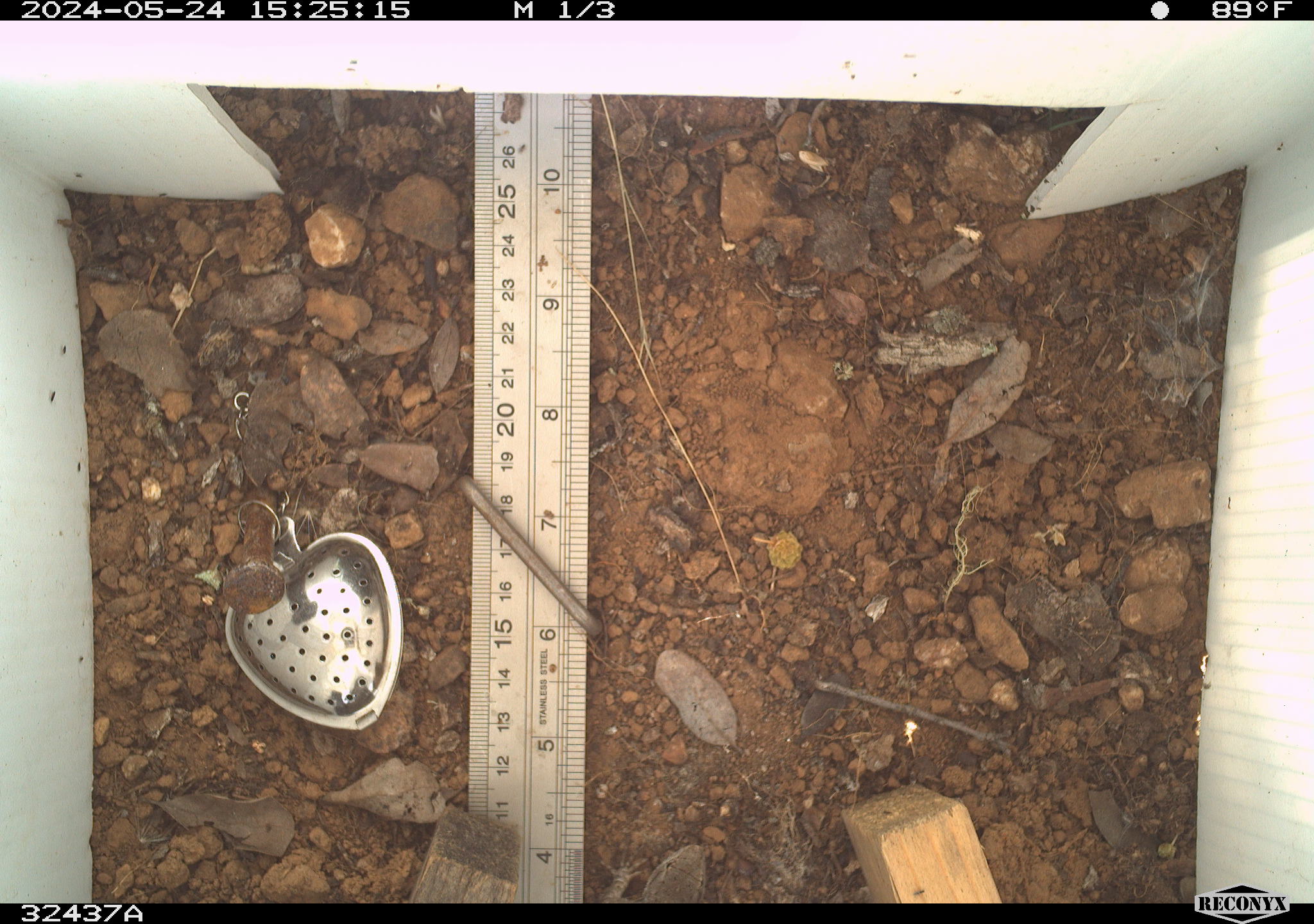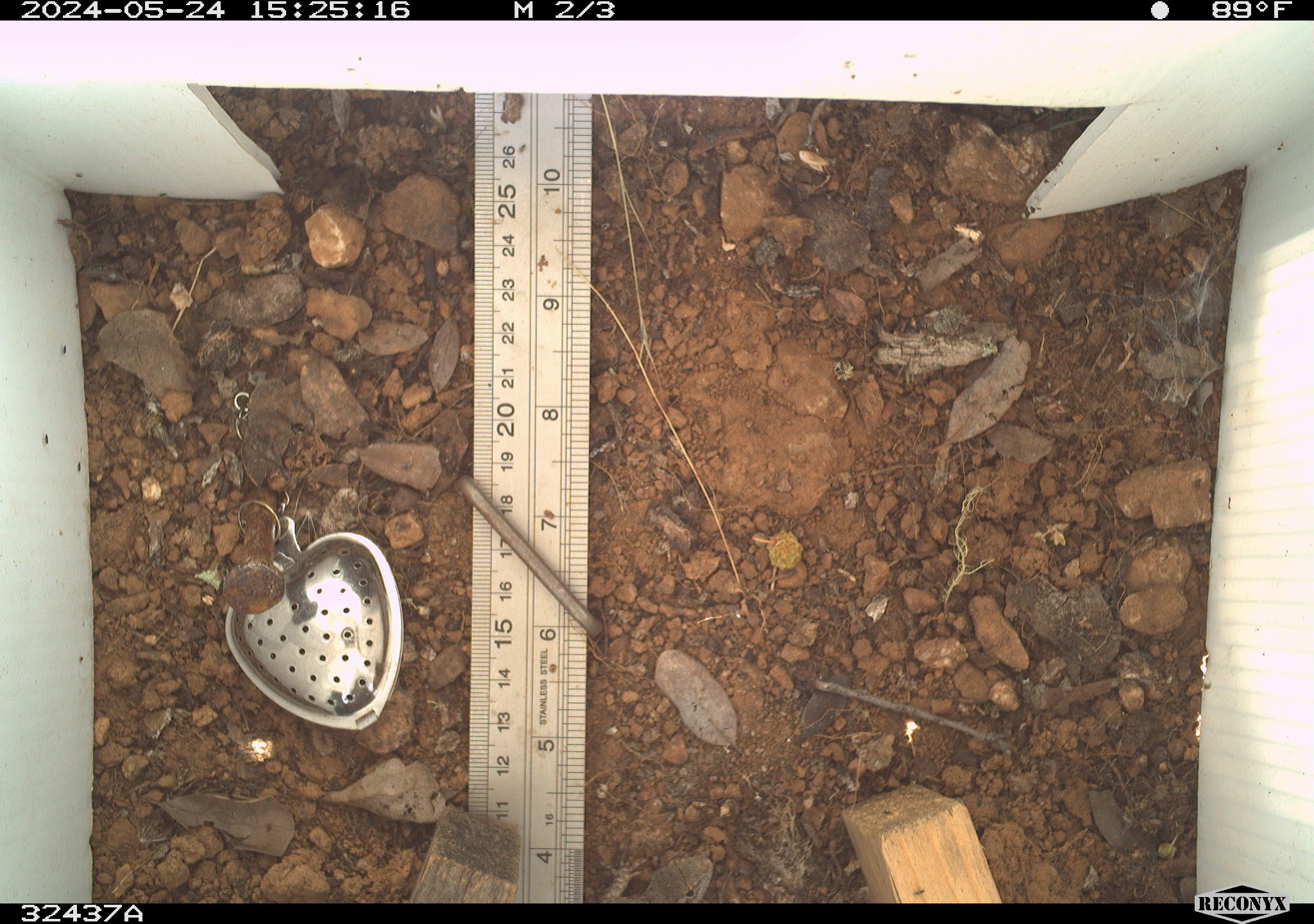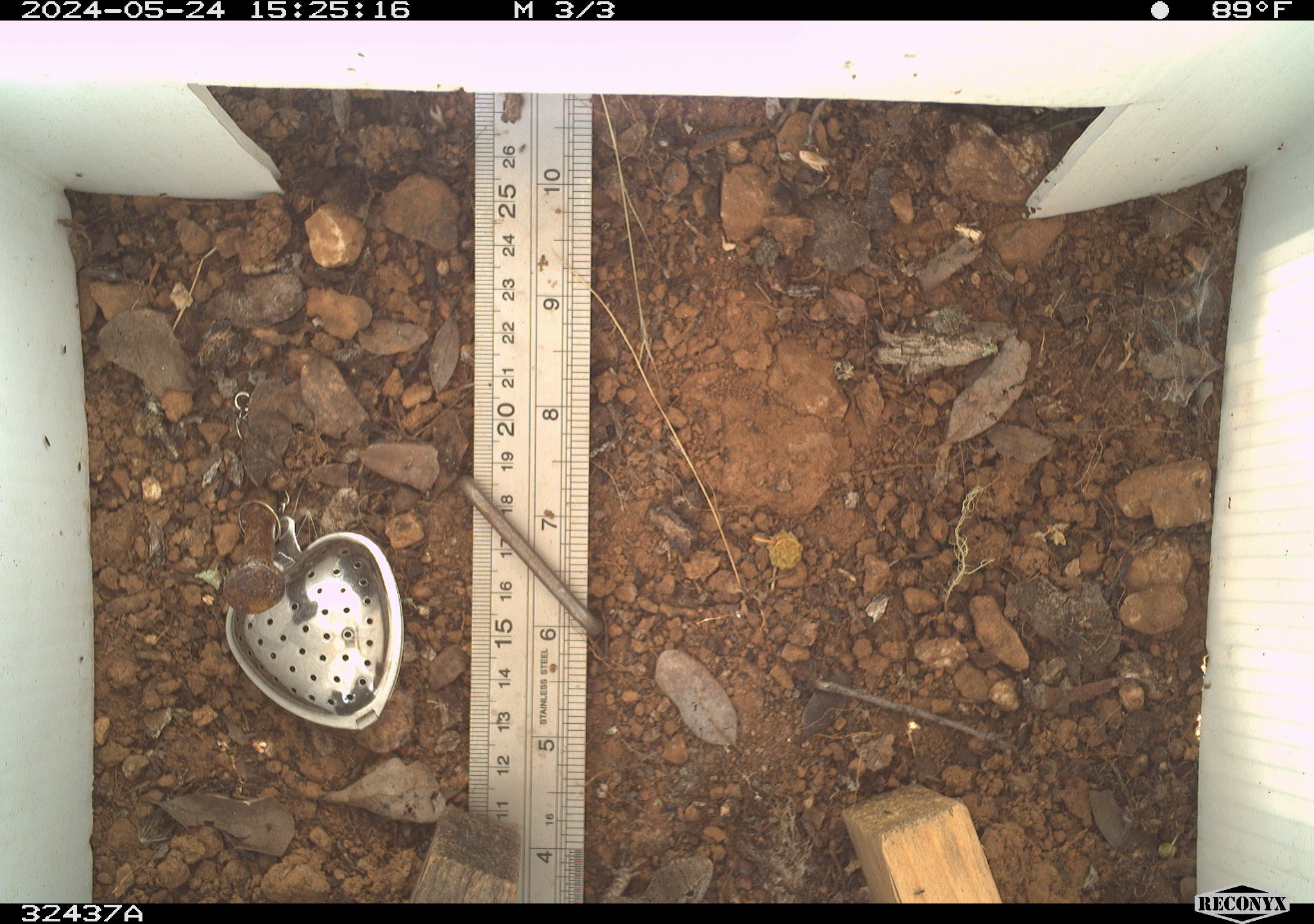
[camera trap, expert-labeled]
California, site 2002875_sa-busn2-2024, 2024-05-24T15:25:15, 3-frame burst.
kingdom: Animalia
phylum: Chordata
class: Reptilia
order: Squamata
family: Phrynosomatidae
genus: Sceloporus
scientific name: Sceloporus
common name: spiny lizards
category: sceloporus species